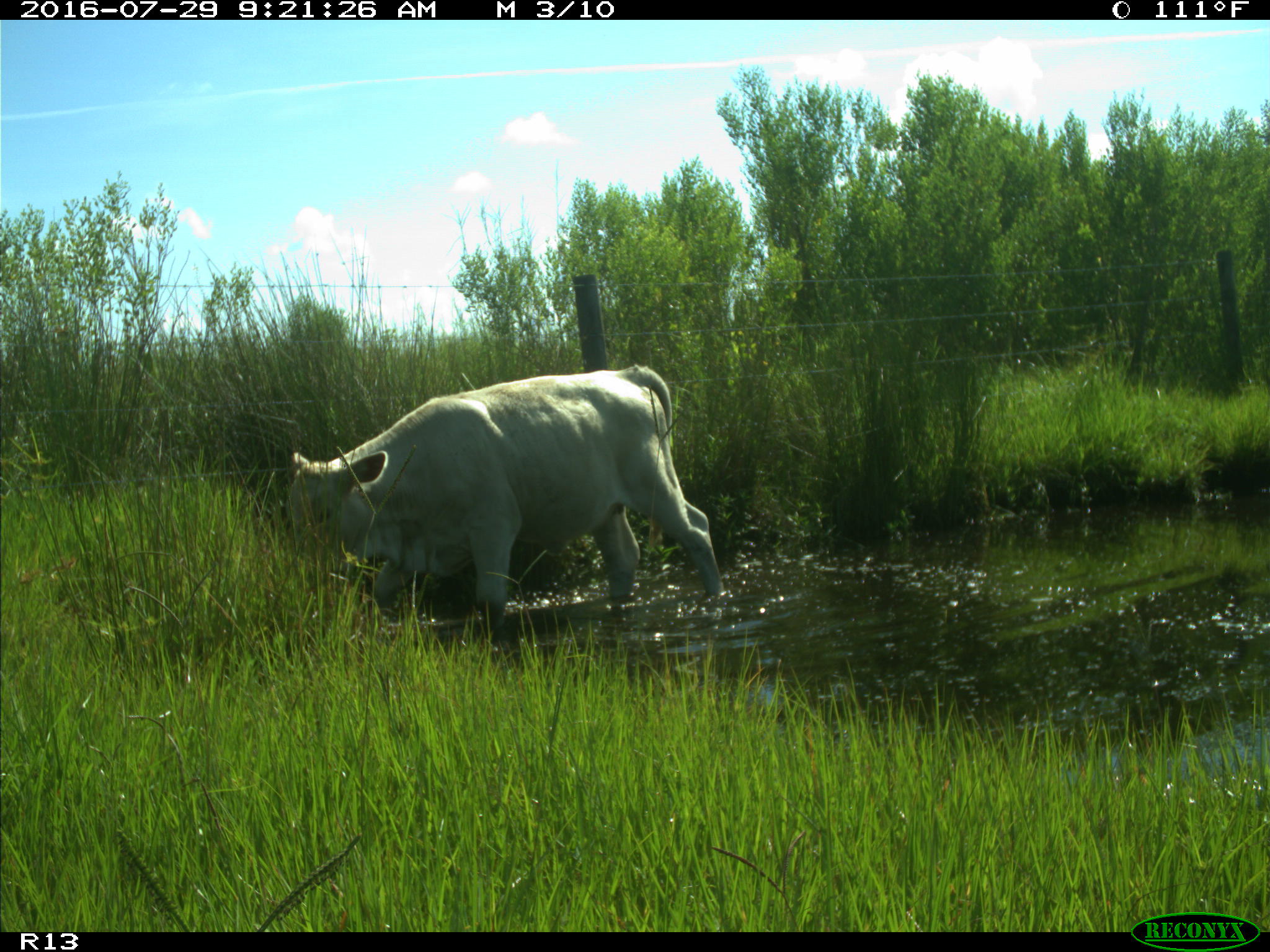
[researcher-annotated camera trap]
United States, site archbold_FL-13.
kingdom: Animalia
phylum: Chordata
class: Mammalia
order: Artiodactyla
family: Bovidae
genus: Bos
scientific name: Bos taurus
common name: domestic cow